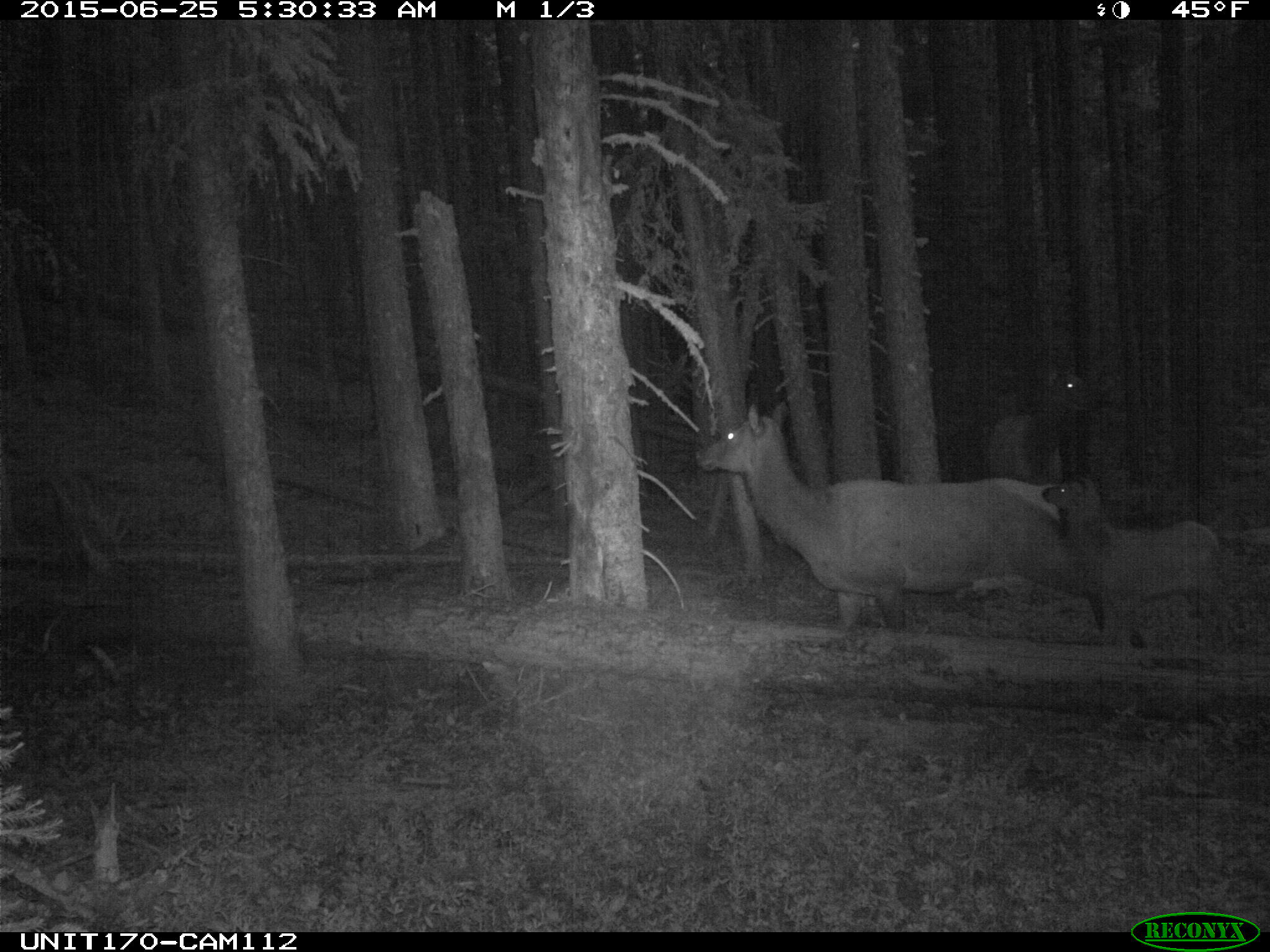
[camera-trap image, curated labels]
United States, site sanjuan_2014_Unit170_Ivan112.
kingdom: Animalia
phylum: Chordata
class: Mammalia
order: Artiodactyla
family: Cervidae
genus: Cervus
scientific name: Cervus elaphus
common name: red deer